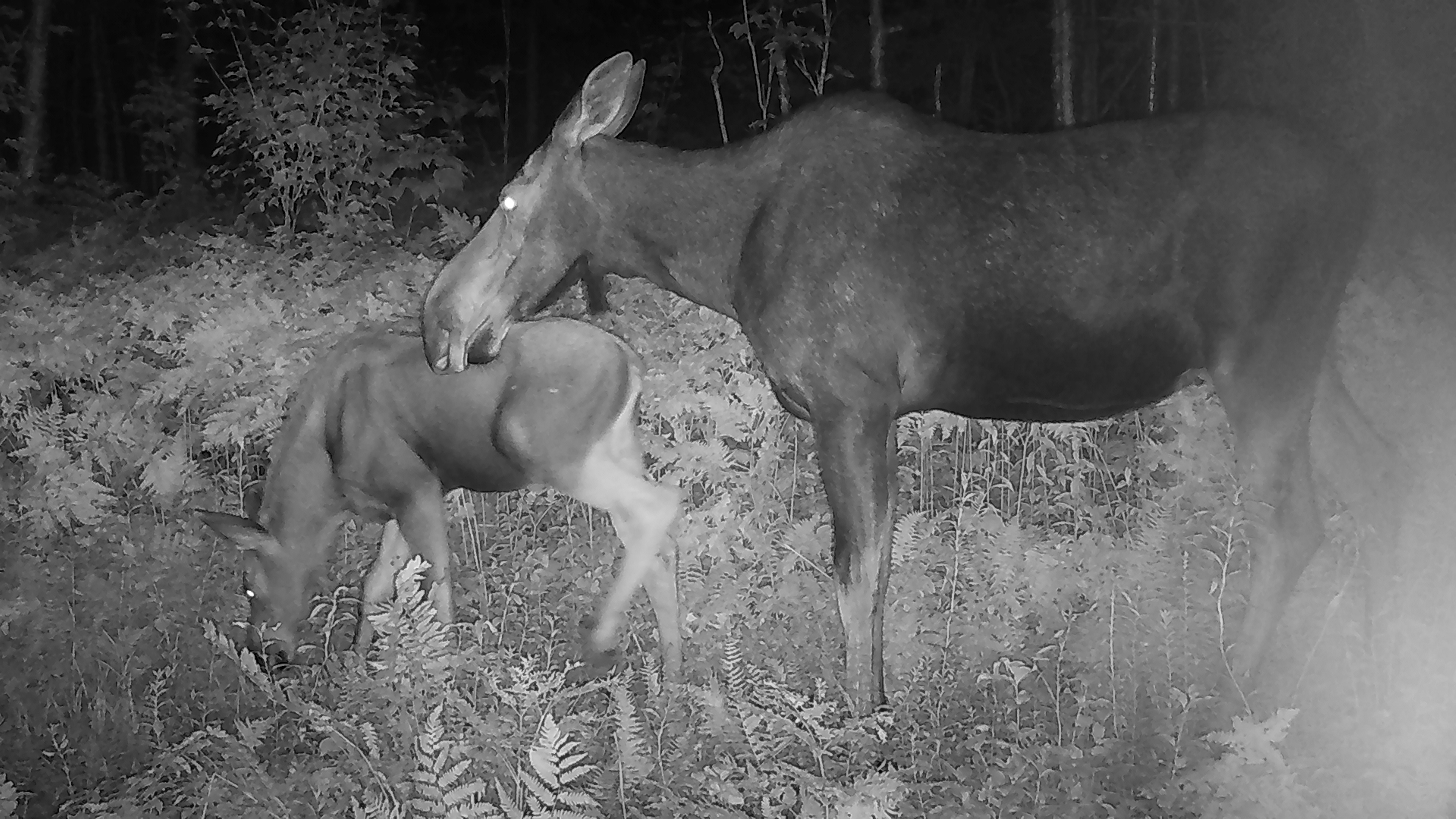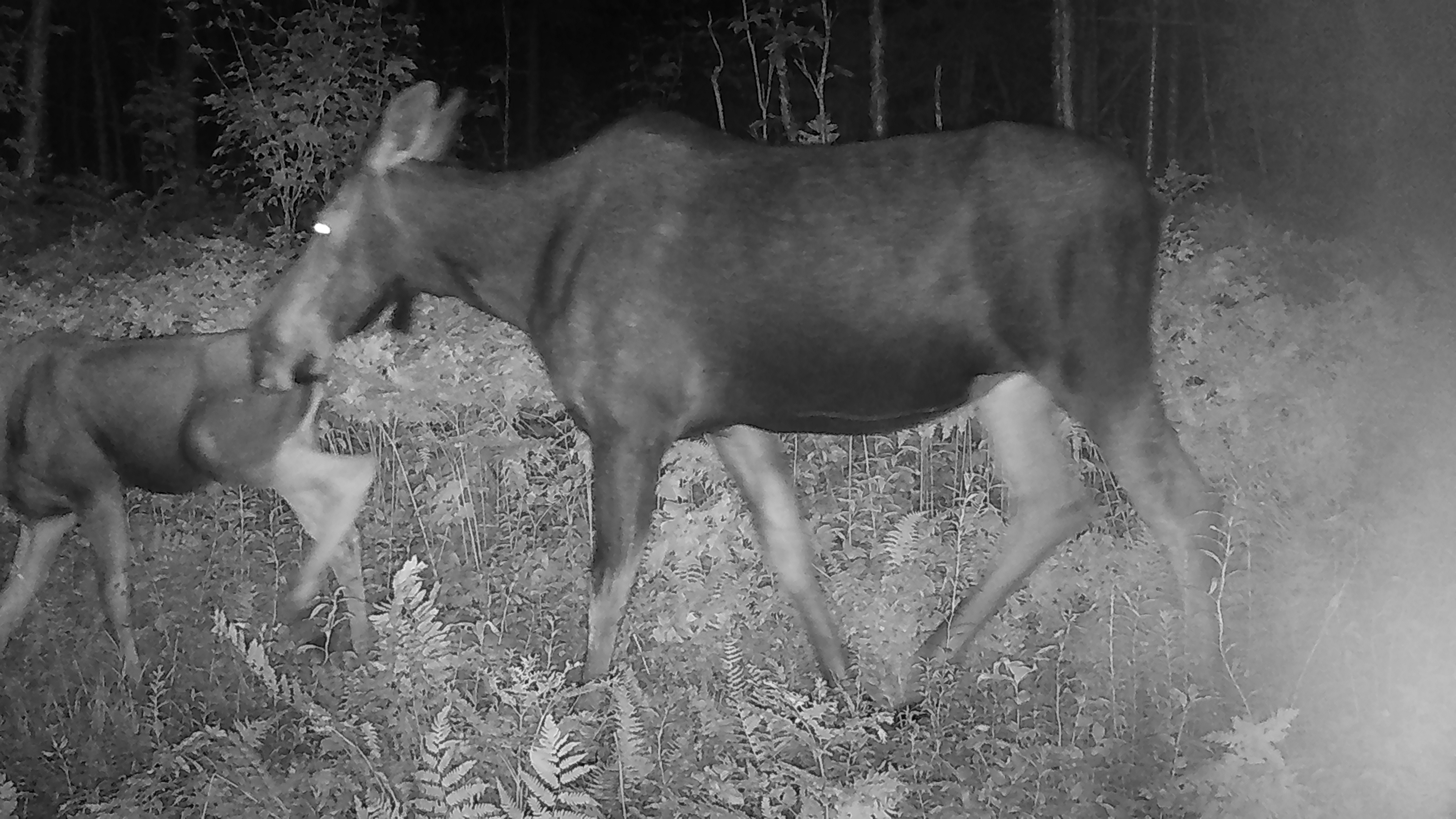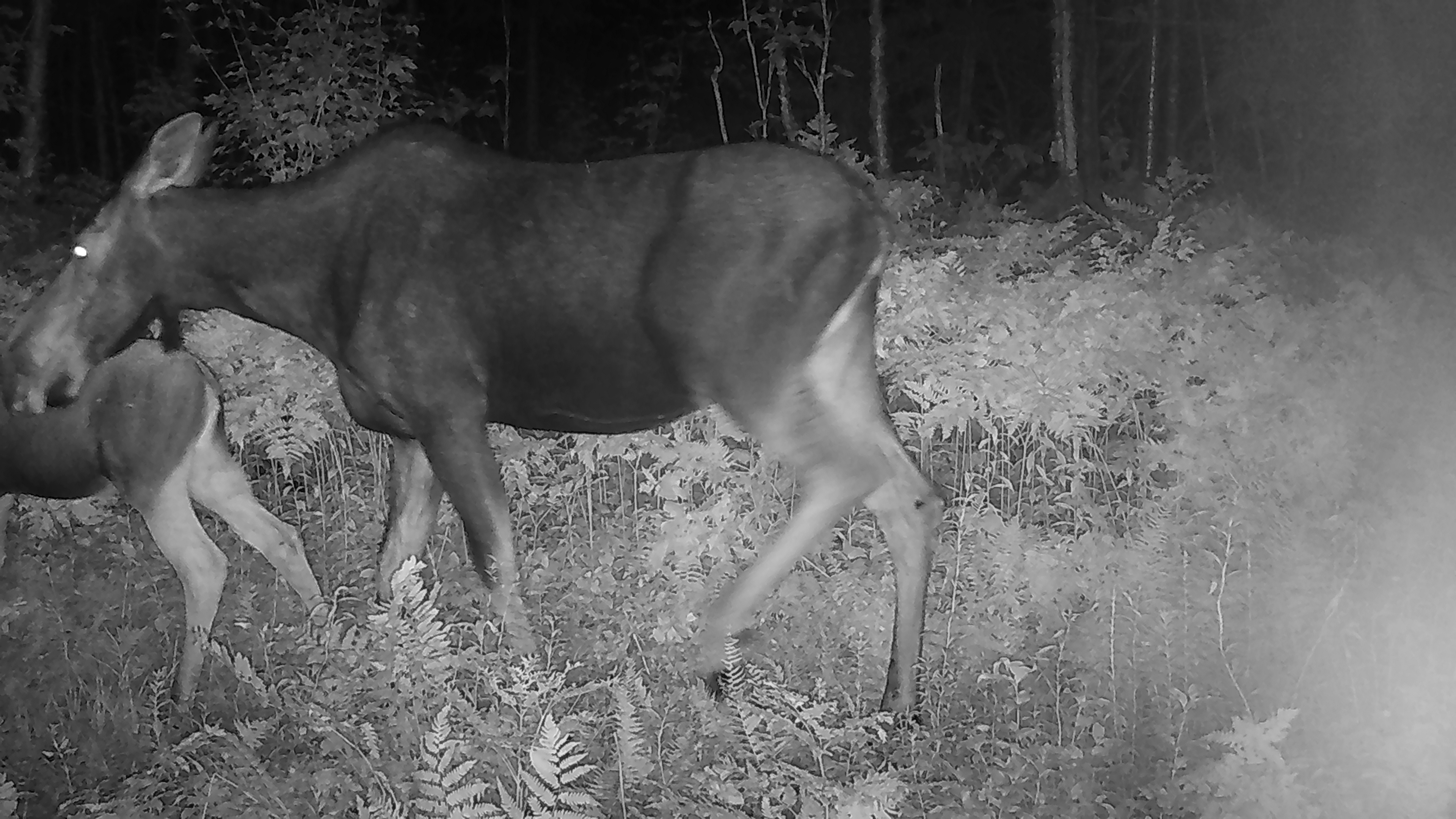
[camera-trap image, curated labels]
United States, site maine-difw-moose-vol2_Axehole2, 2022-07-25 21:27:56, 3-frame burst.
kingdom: Animalia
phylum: Chordata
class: Mammalia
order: Artiodactyla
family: Cervidae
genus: Alces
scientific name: Alces alces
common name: moose